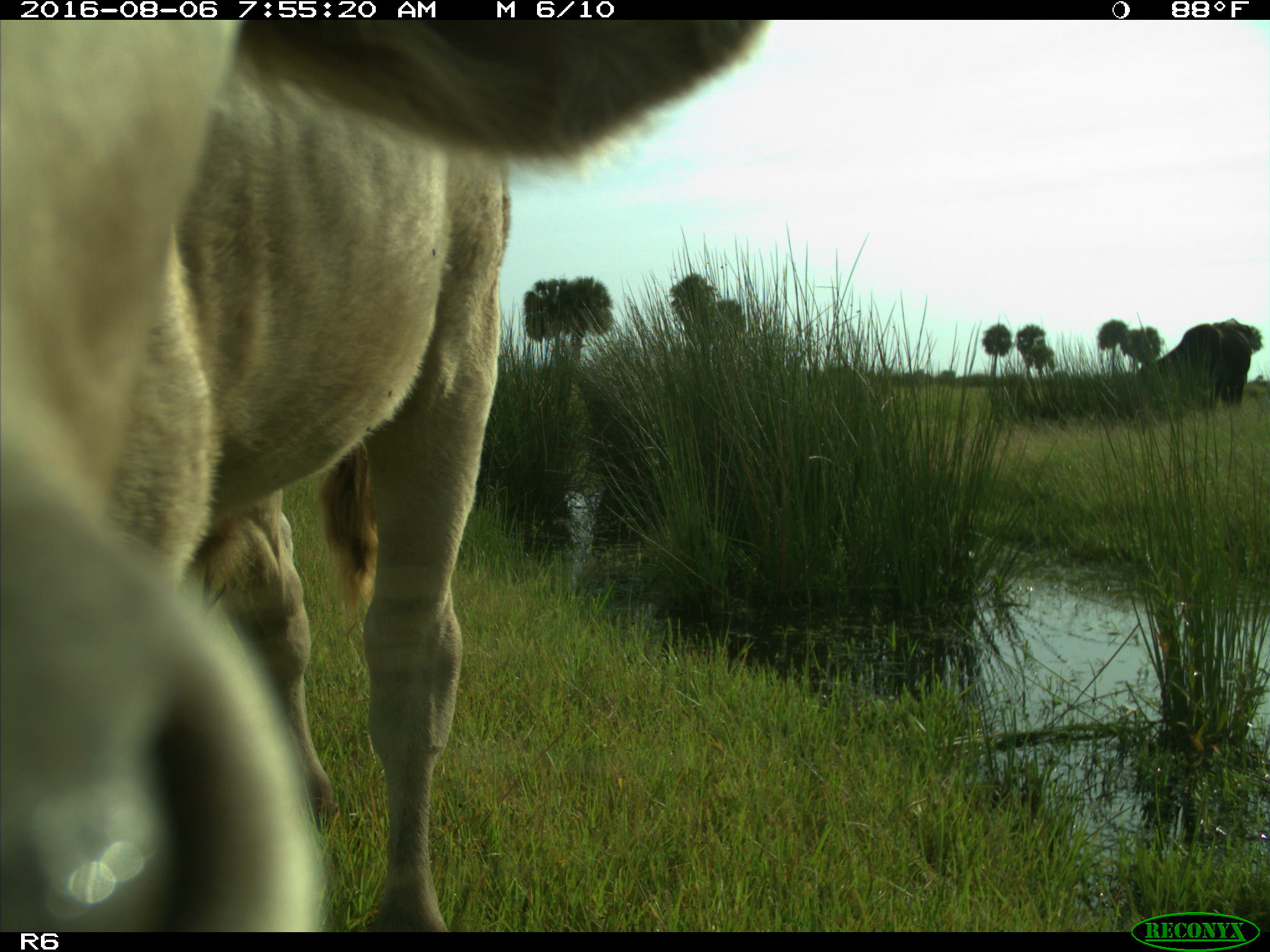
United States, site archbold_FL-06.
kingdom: Animalia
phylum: Chordata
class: Mammalia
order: Artiodactyla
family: Bovidae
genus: Bos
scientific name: Bos taurus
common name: domestic cow